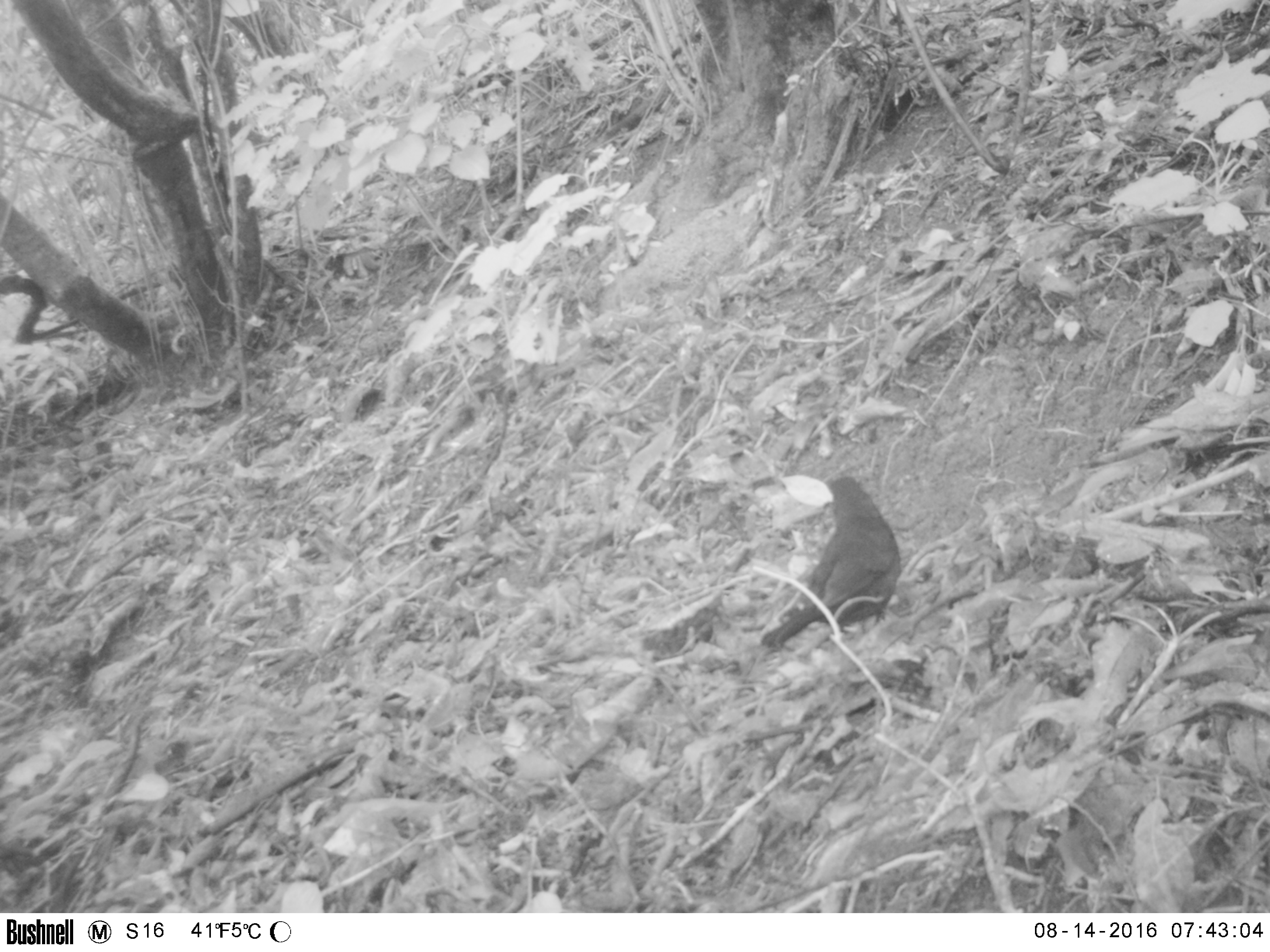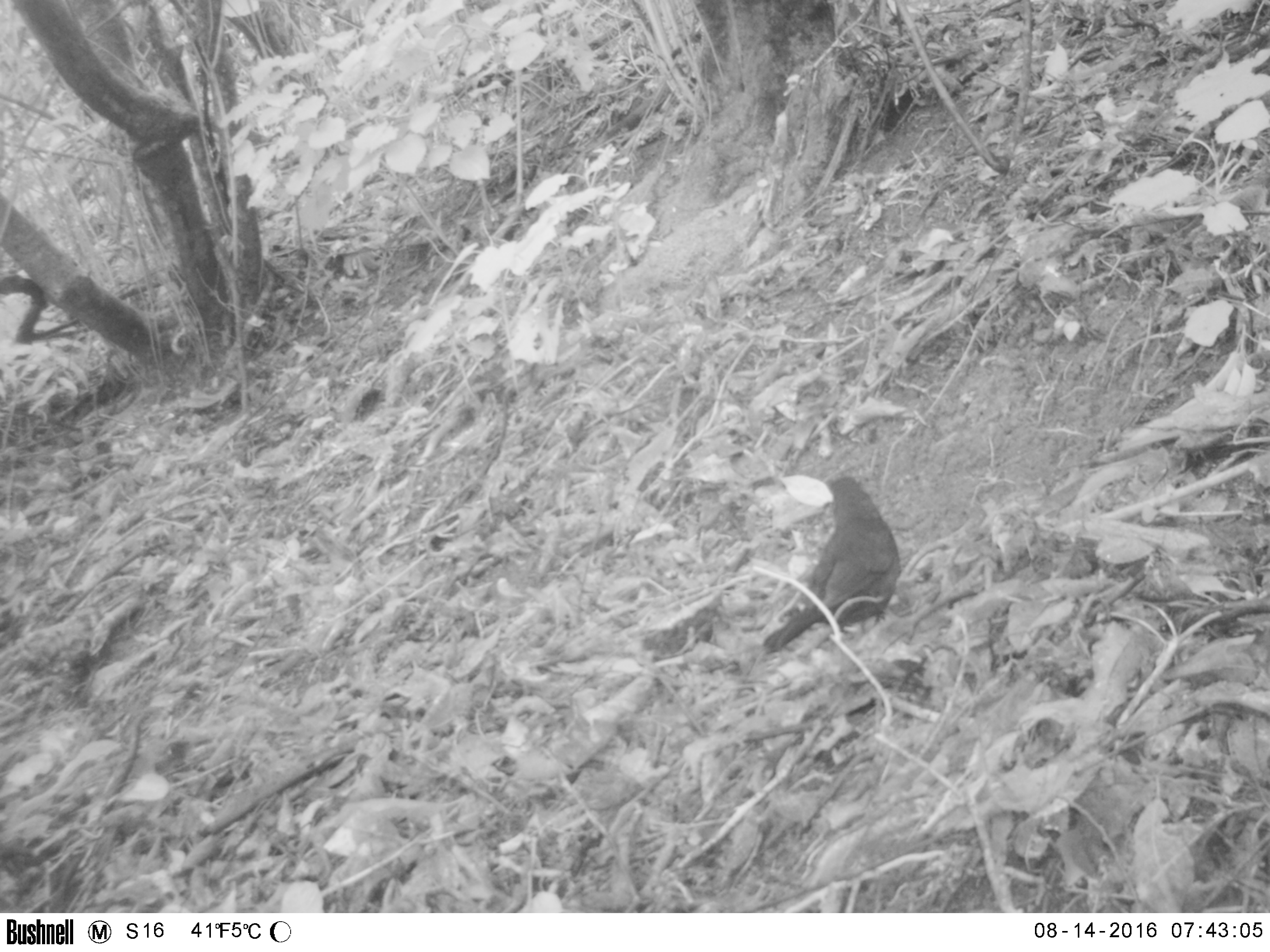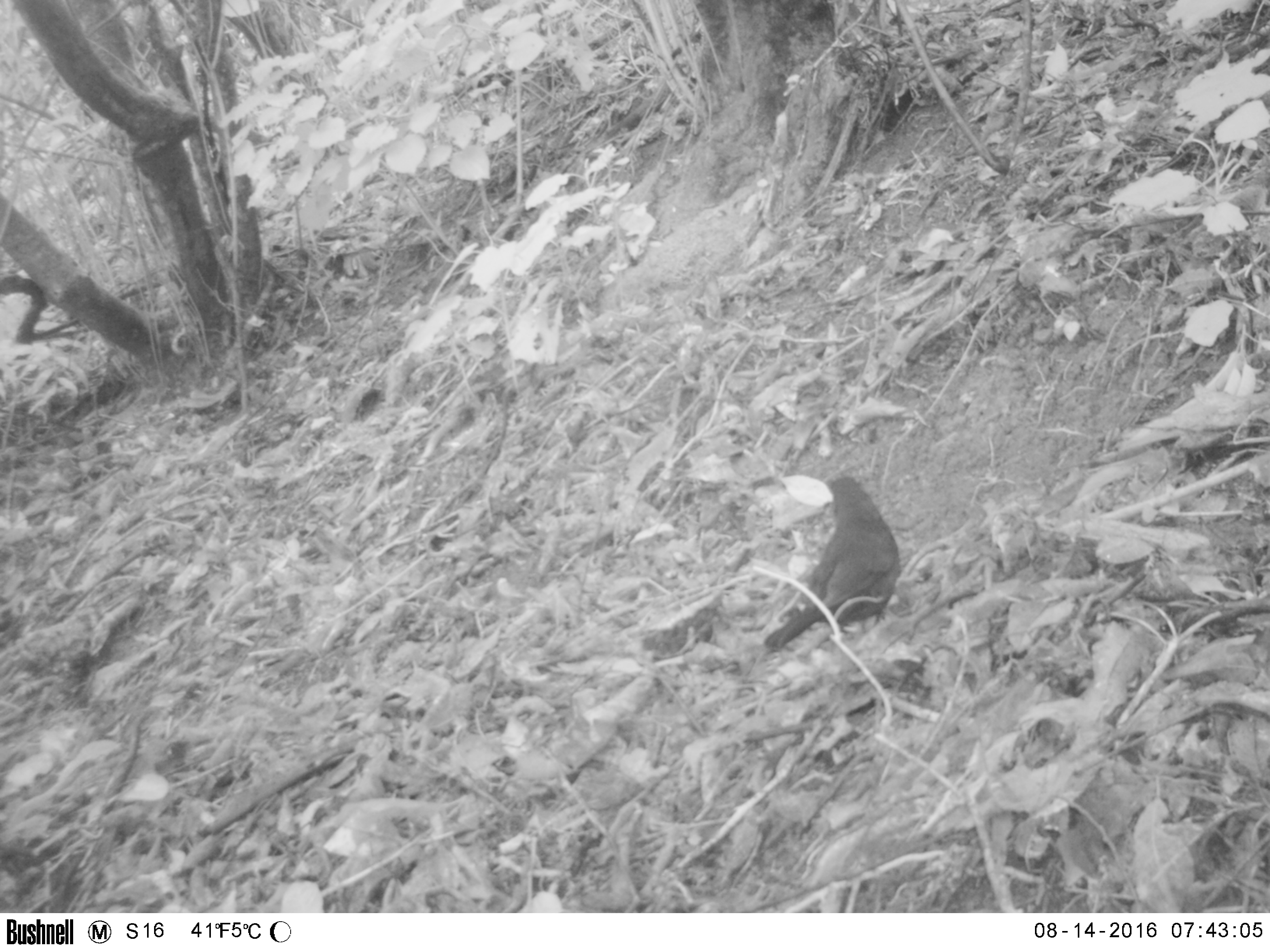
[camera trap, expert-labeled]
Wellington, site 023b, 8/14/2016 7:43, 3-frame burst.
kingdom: Animalia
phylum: Chordata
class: Aves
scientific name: Aves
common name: bird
Bird (Aves).